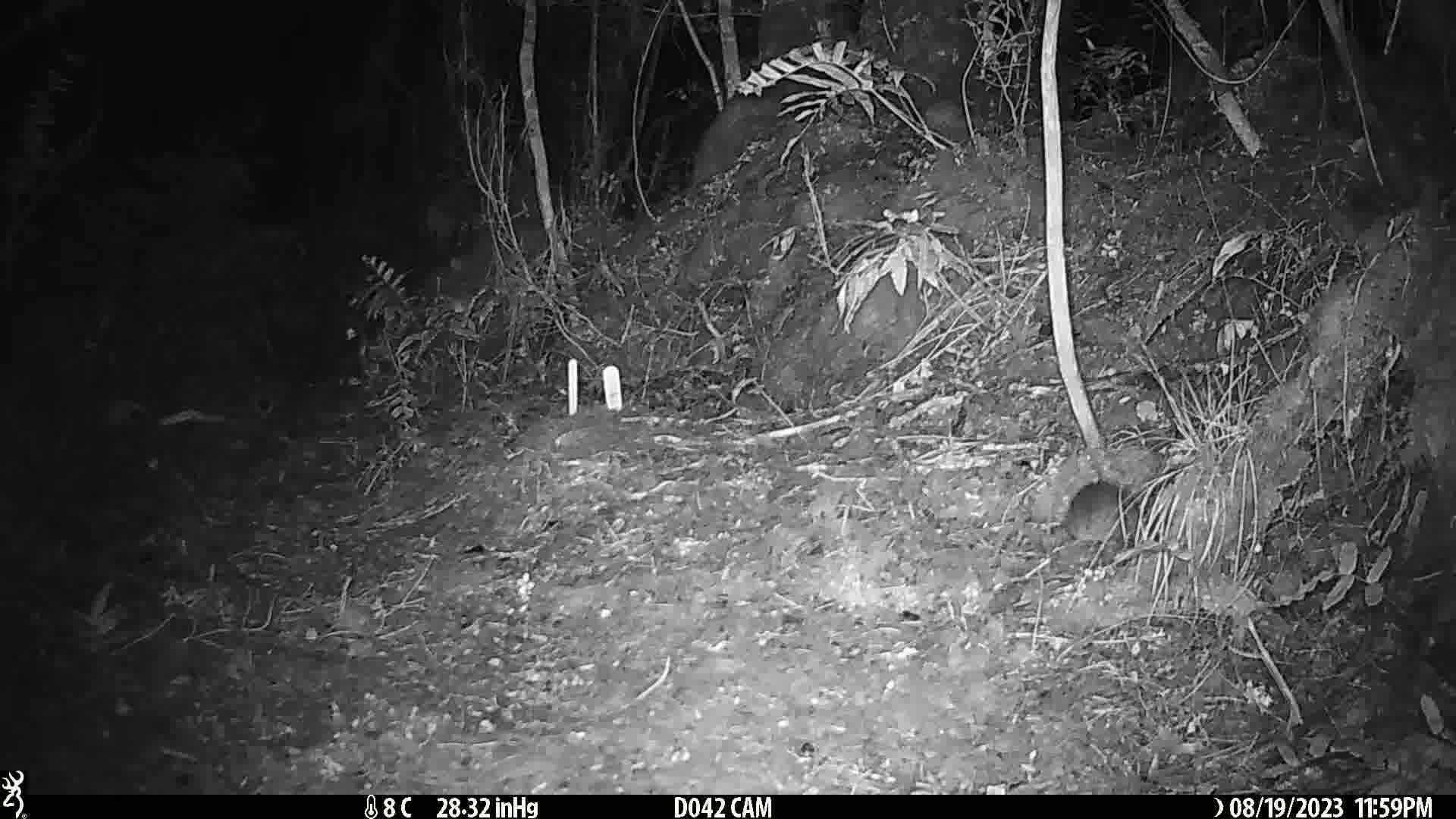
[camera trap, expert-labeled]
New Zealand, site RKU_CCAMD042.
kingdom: Animalia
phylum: Chordata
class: Mammalia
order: Rodentia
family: Muridae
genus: Rattus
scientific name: Rattus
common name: rat